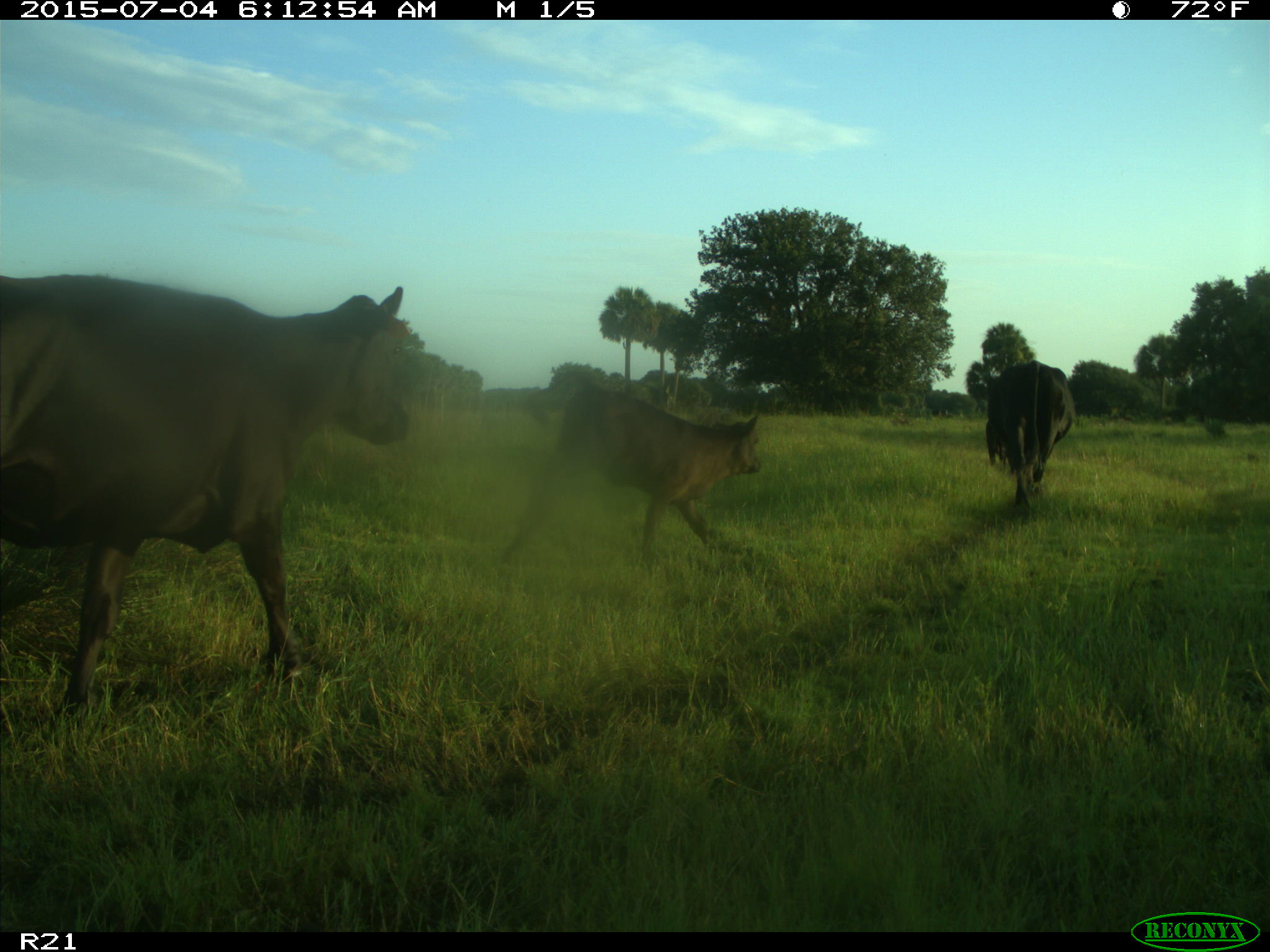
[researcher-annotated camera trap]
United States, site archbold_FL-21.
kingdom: Animalia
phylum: Chordata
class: Mammalia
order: Artiodactyla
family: Bovidae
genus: Bos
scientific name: Bos taurus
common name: domestic cow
Bos taurus (domestic cow).